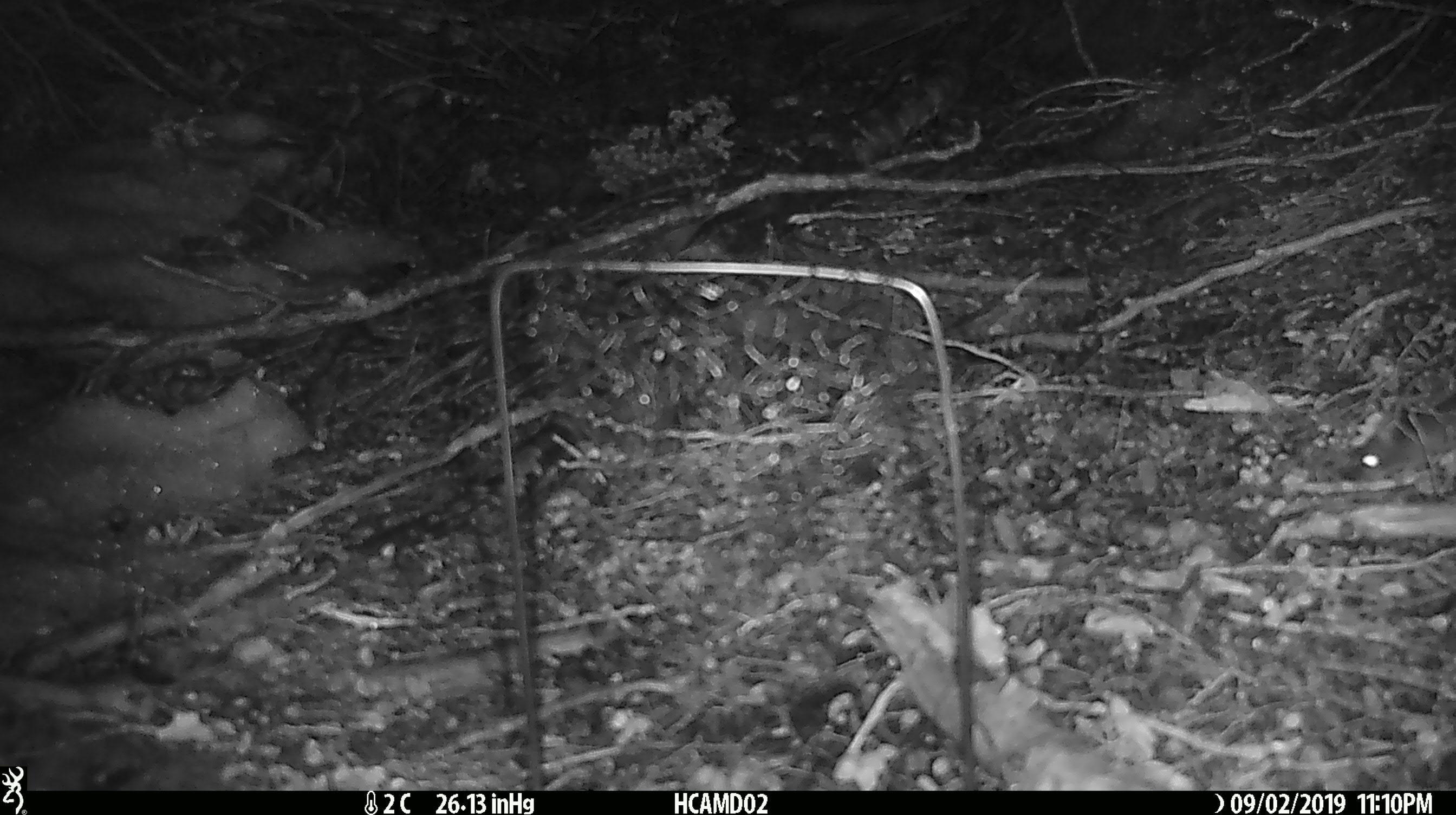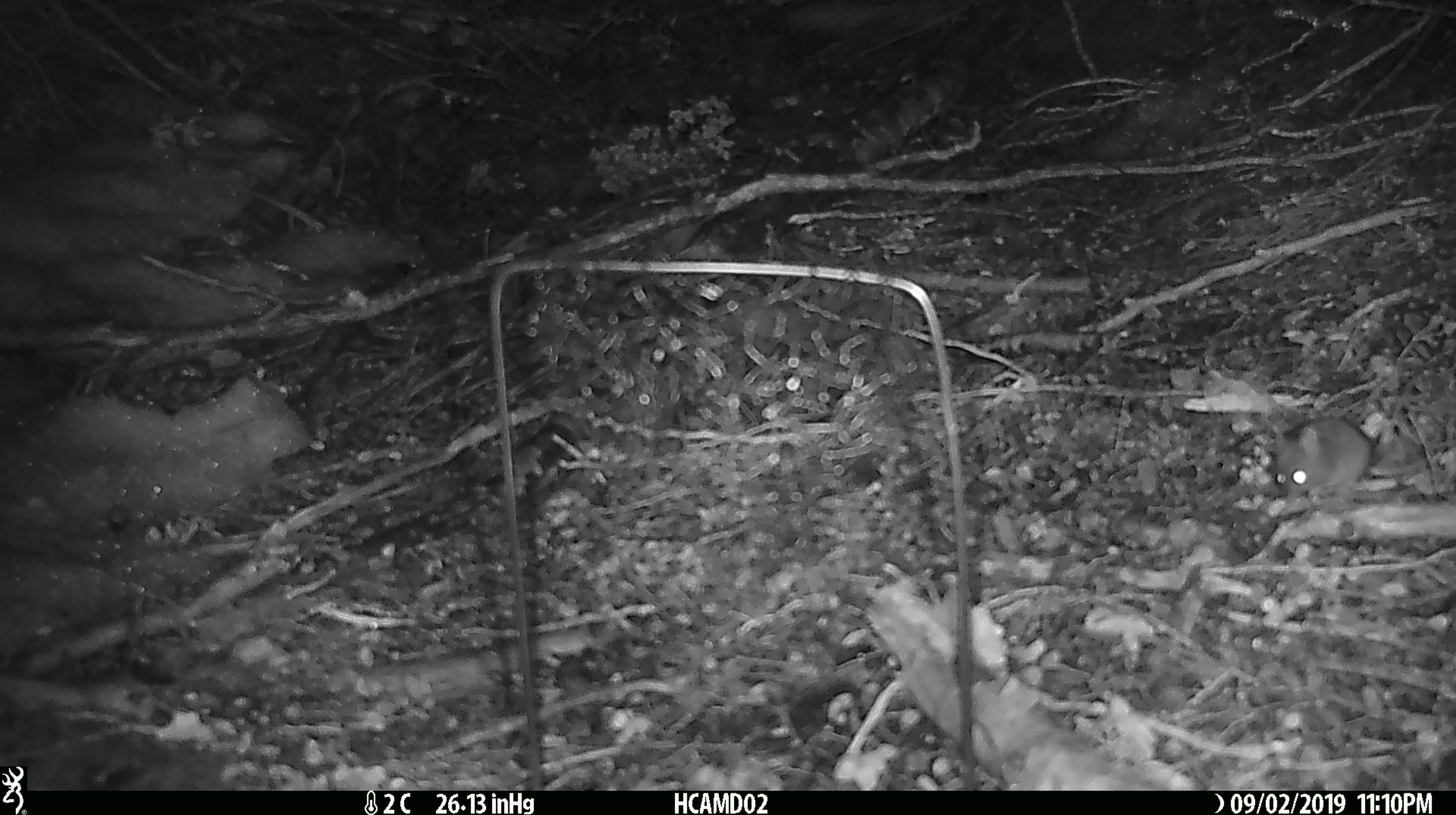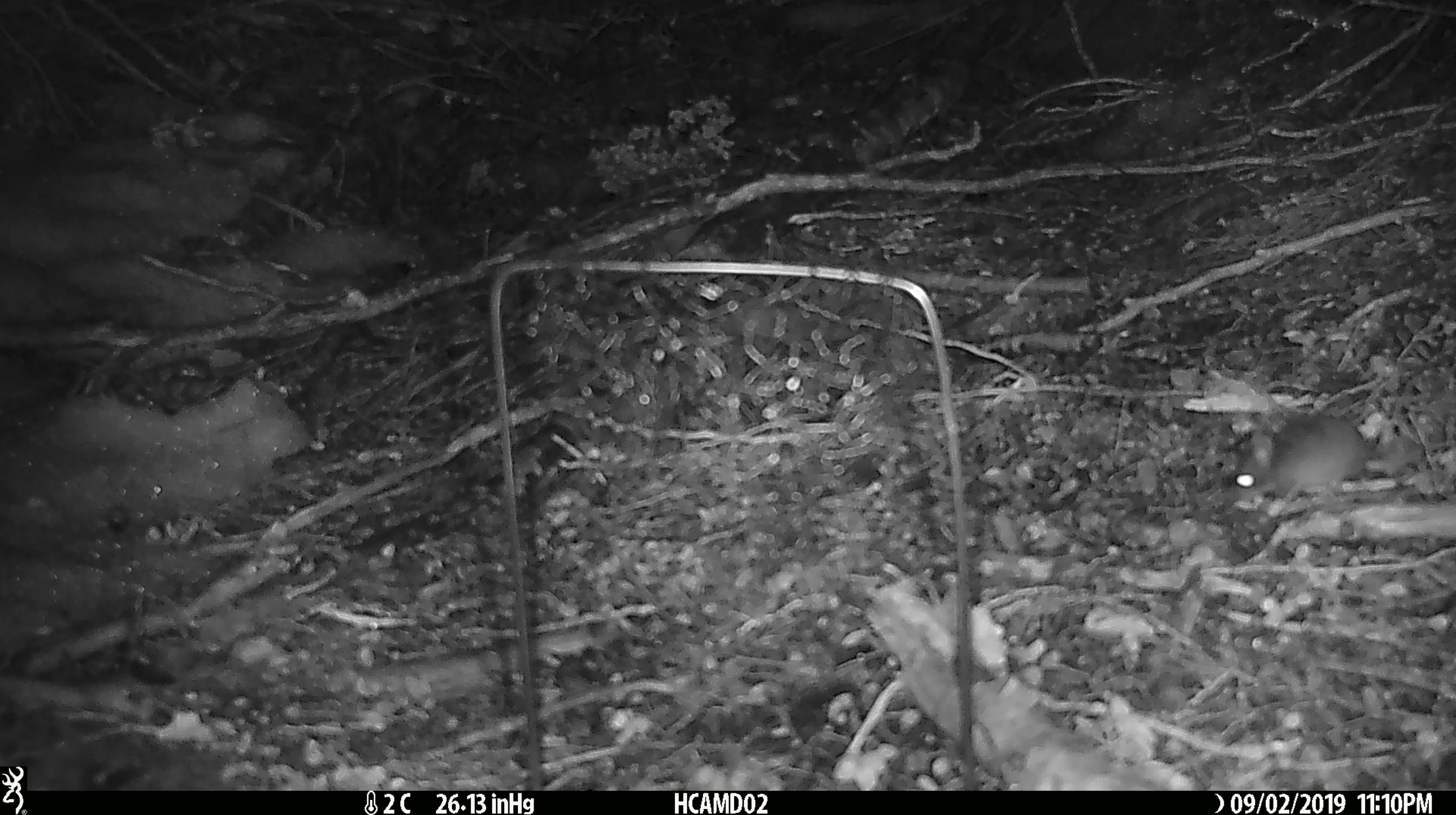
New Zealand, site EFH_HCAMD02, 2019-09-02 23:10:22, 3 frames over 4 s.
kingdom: Animalia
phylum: Chordata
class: Mammalia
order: Rodentia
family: Muridae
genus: Mus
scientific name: Mus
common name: mouse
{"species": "mouse (Mus)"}